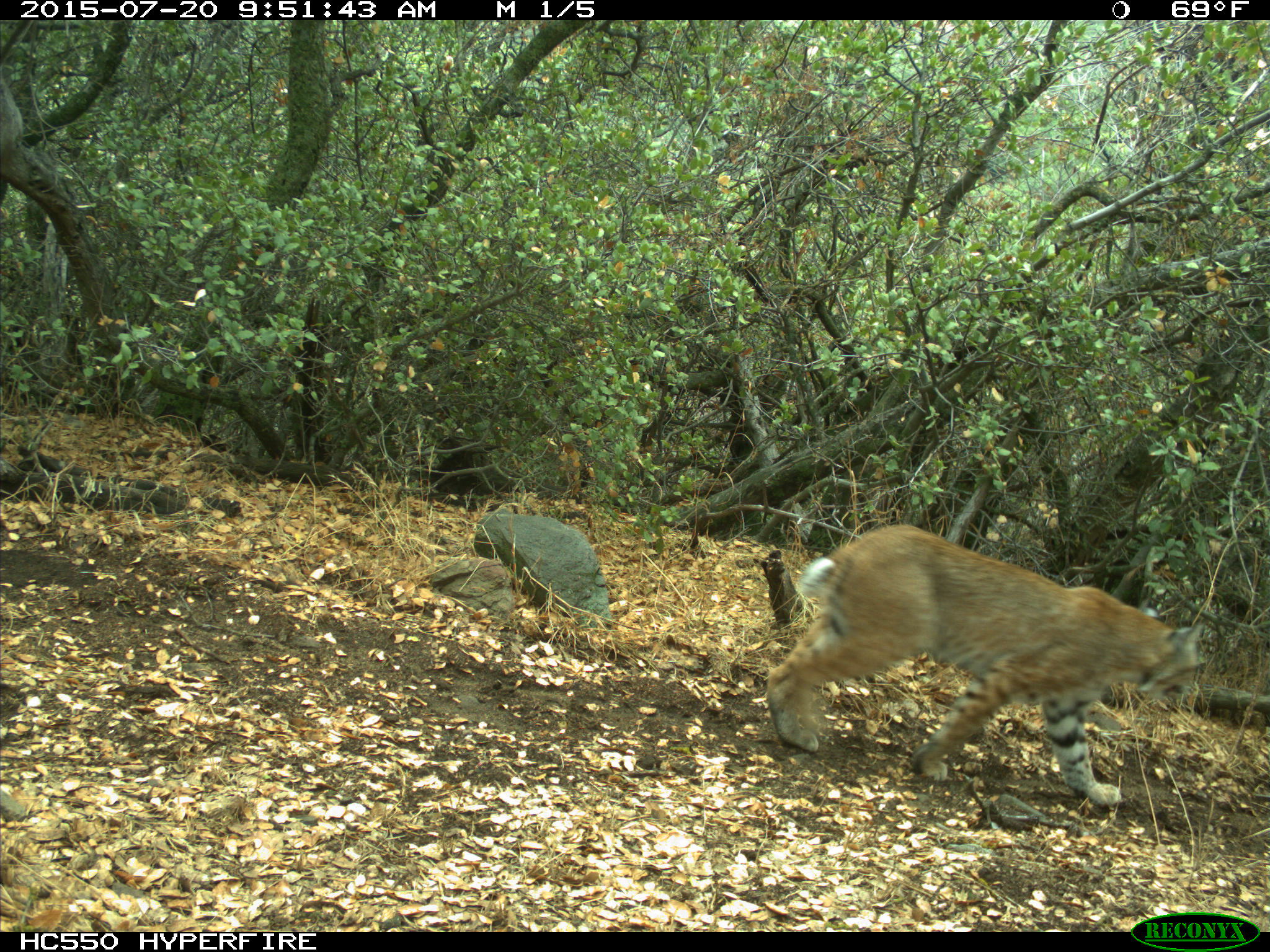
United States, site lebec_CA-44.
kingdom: Animalia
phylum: Chordata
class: Mammalia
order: Carnivora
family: Felidae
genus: Lynx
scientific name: Lynx rufus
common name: bobcat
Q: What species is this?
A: Lynx rufus (bobcat).